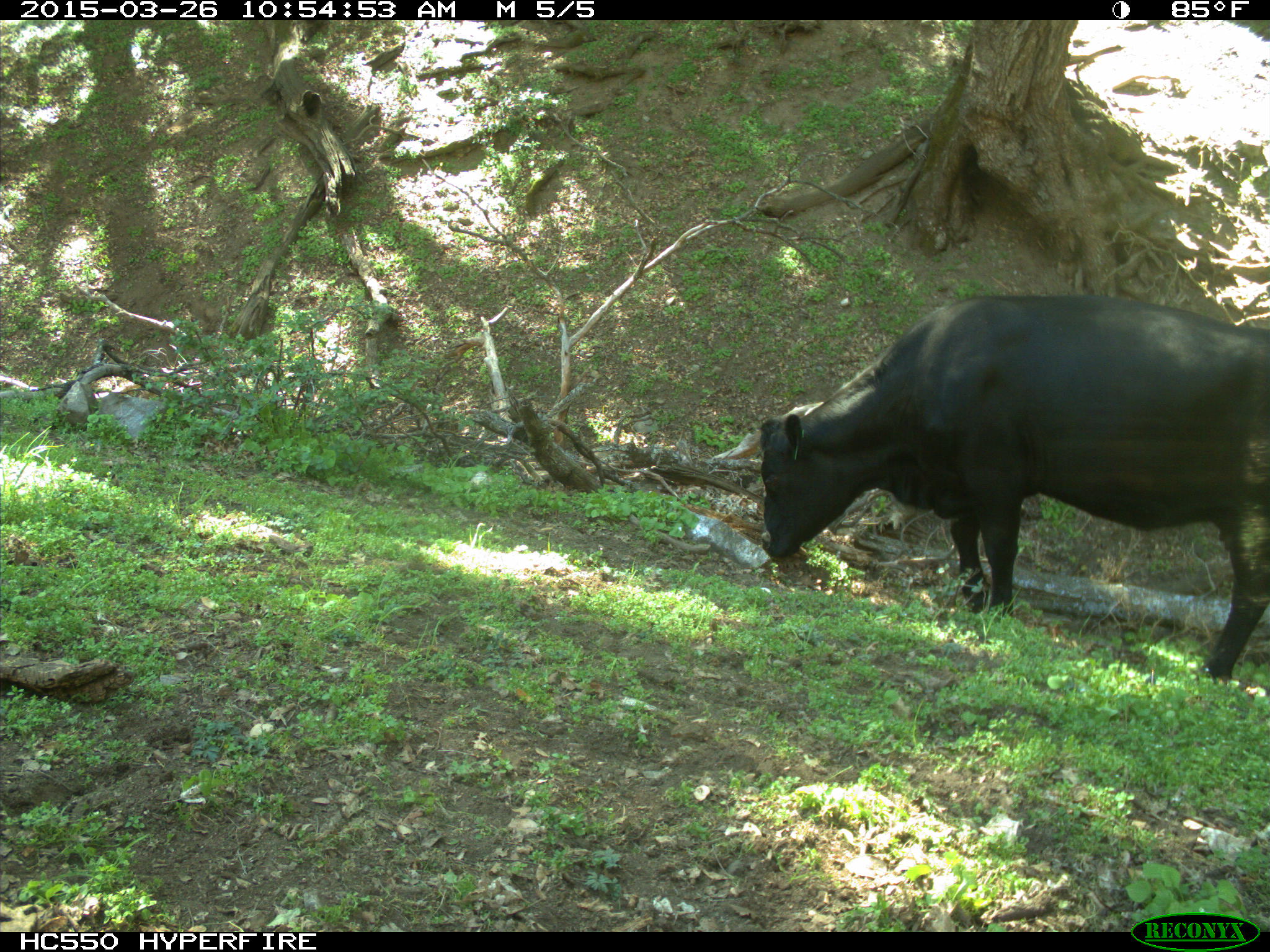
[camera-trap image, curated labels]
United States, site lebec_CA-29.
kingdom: Animalia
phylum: Chordata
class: Mammalia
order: Artiodactyla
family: Bovidae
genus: Bos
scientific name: Bos taurus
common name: domestic cow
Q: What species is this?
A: Bos taurus (domestic cow).